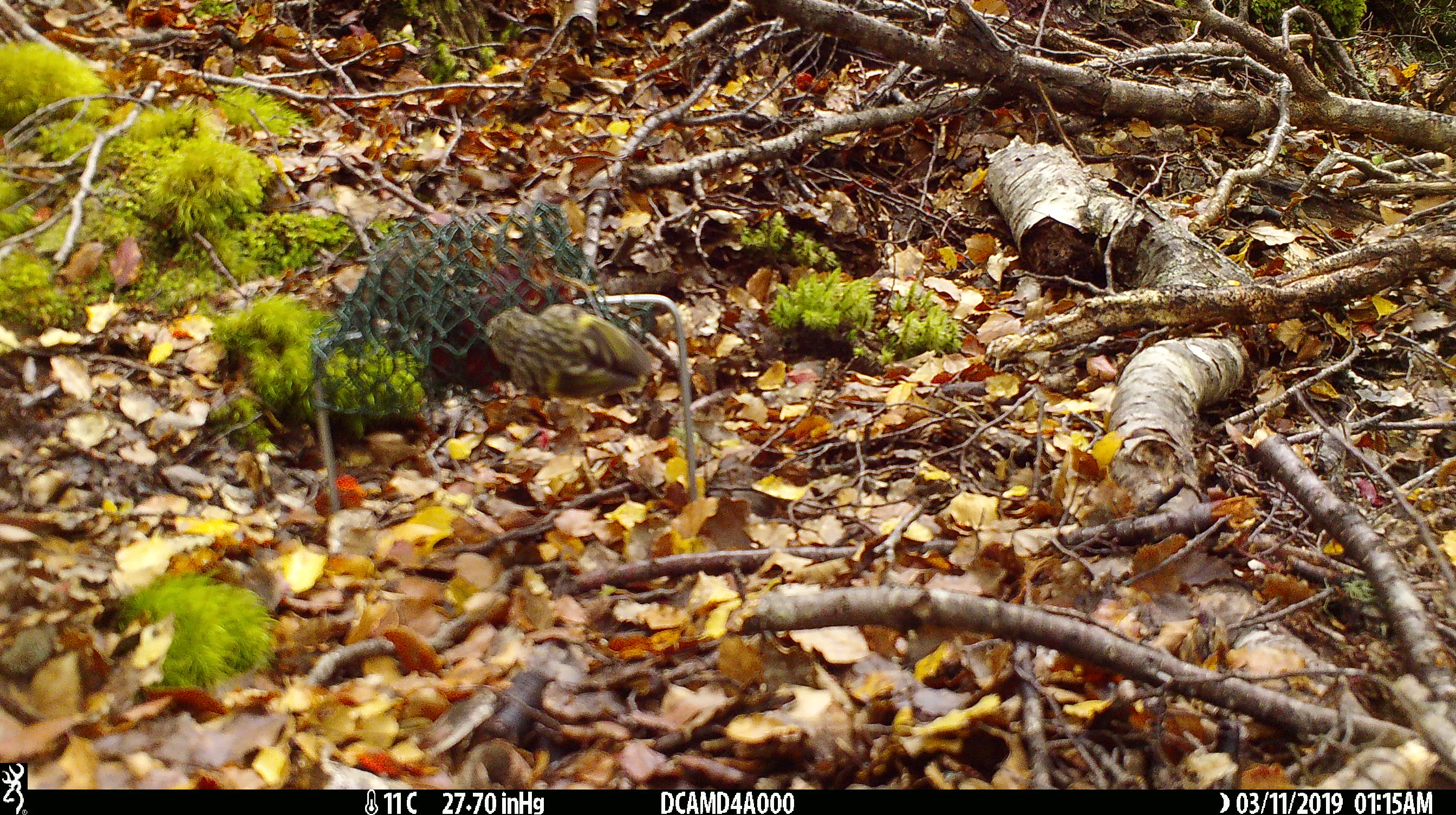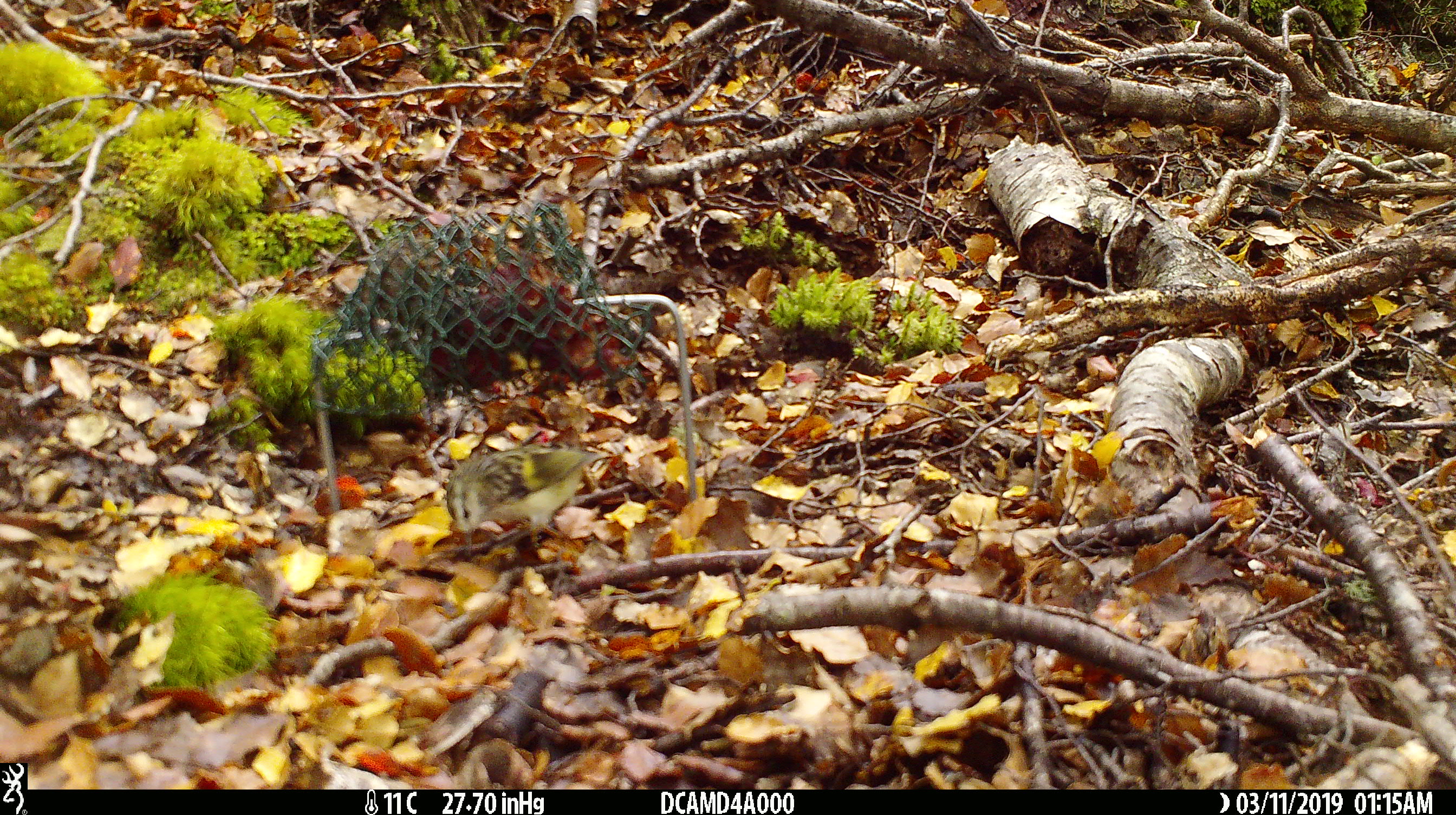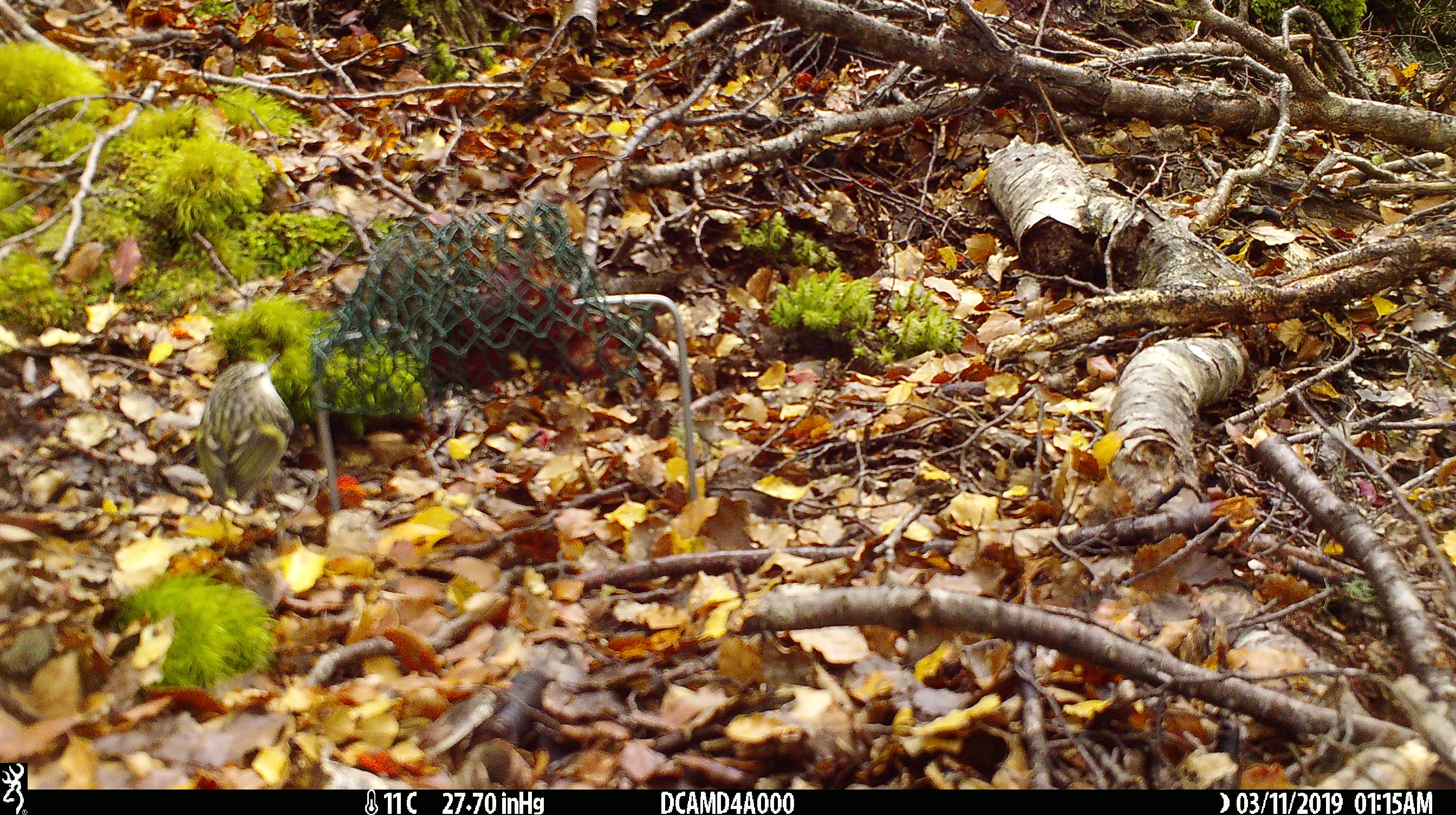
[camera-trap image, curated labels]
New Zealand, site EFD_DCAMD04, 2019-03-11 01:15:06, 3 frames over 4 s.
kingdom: Animalia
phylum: Chordata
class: Aves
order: Passeriformes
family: Acanthisittidae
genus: Acanthisitta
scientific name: Acanthisitta chloris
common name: rifleman